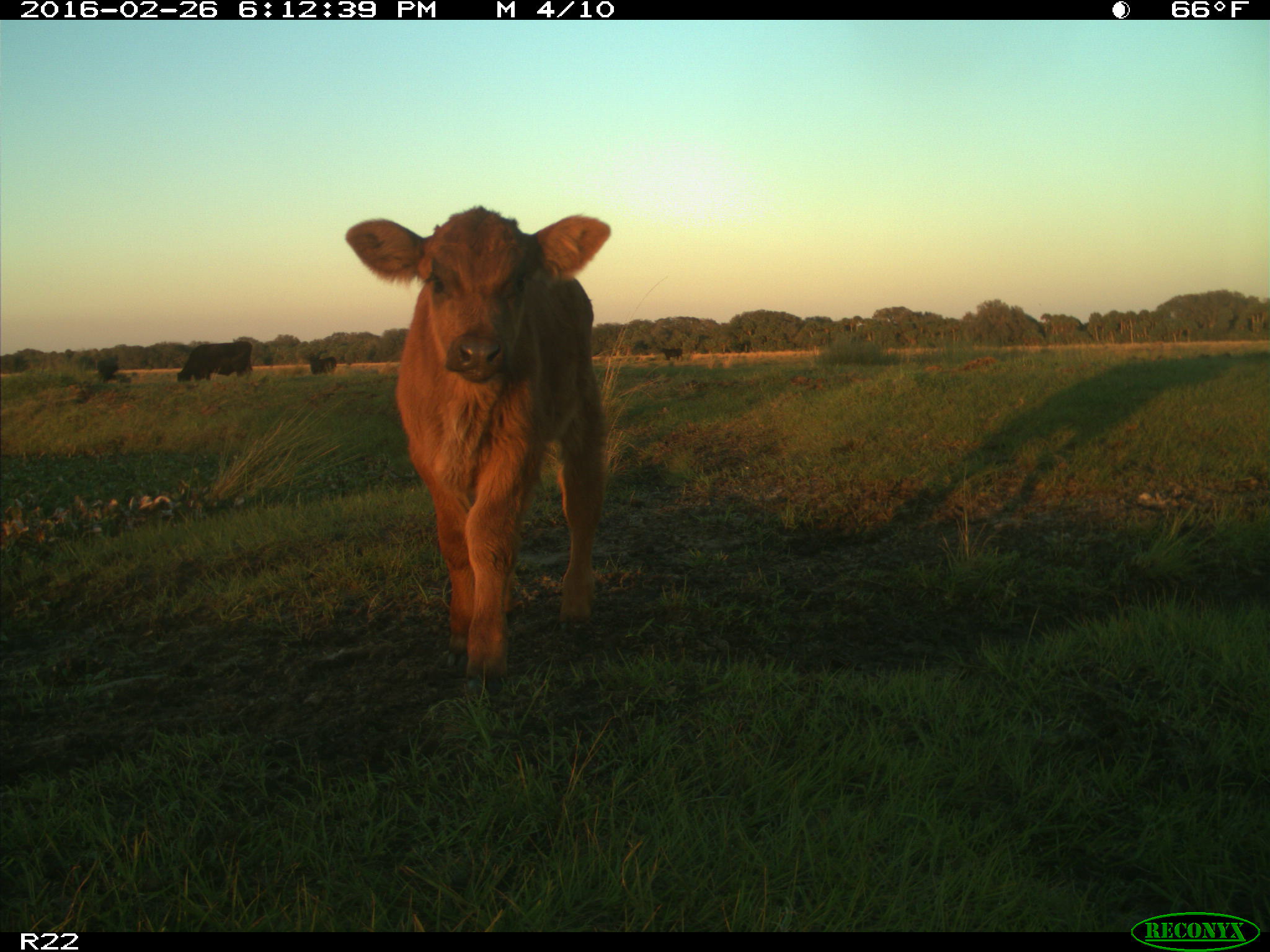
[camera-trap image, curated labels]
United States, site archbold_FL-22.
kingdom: Animalia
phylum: Chordata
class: Mammalia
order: Artiodactyla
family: Bovidae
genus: Bos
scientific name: Bos taurus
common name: domestic cow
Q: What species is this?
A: Bos taurus (domestic cow).